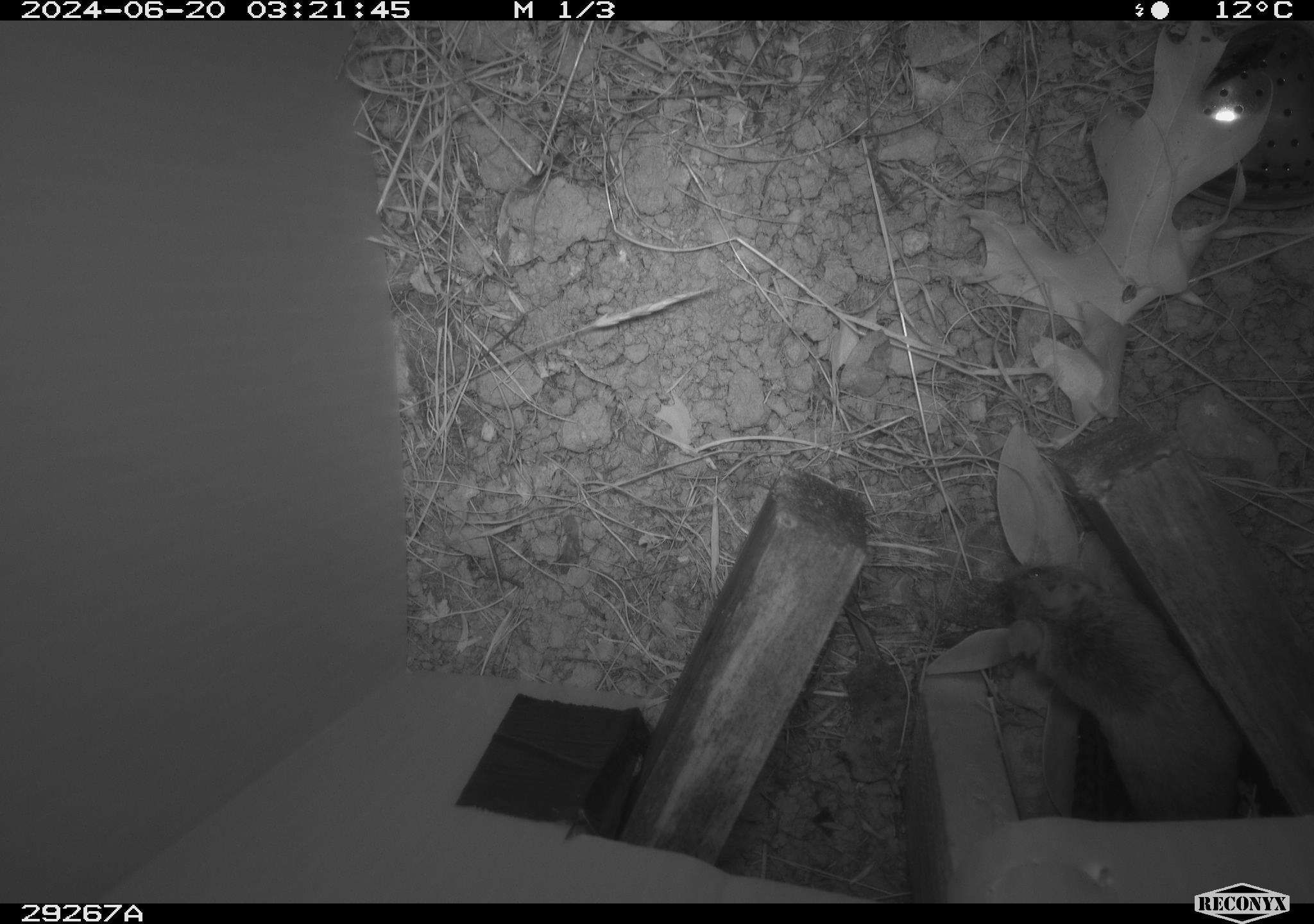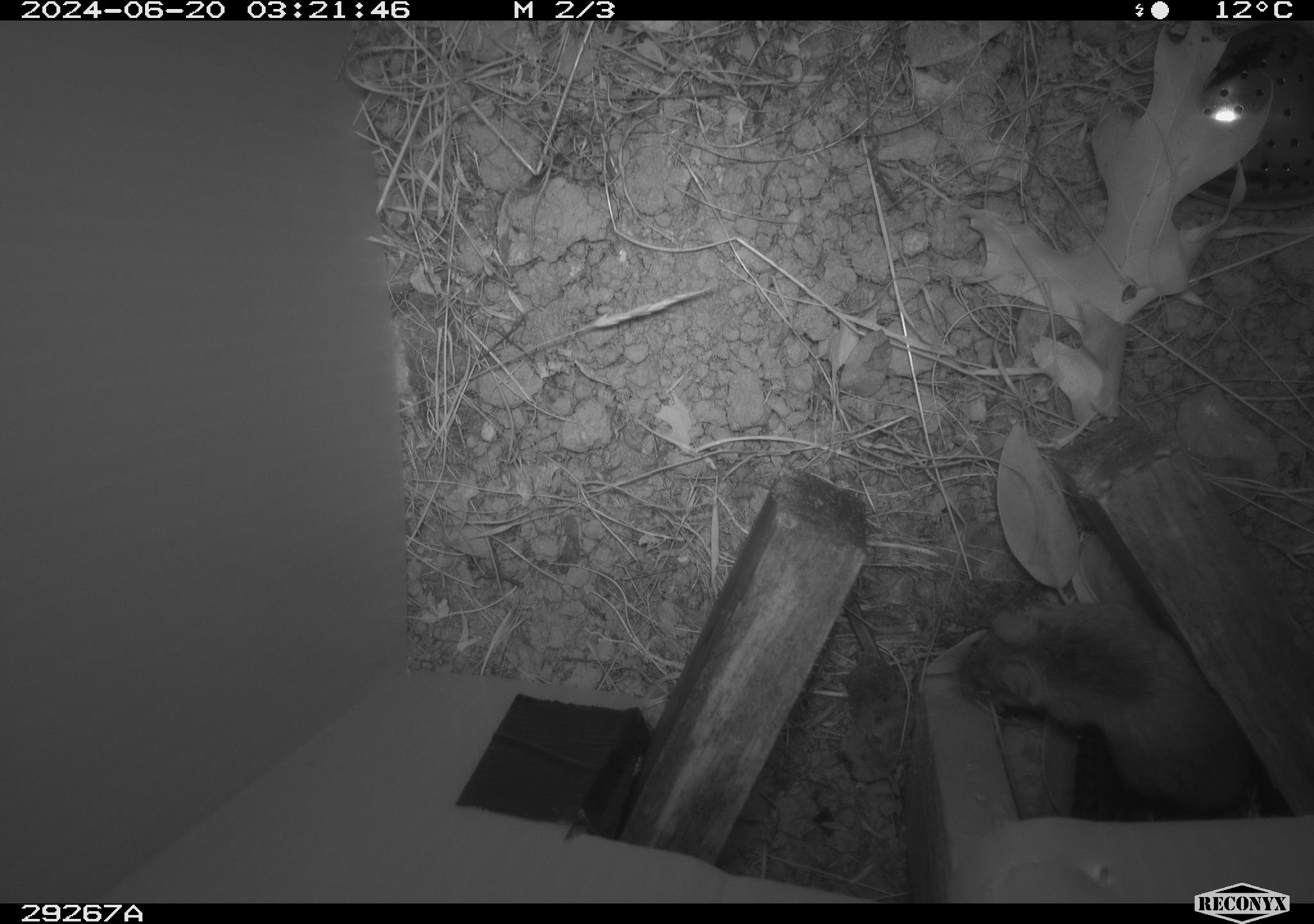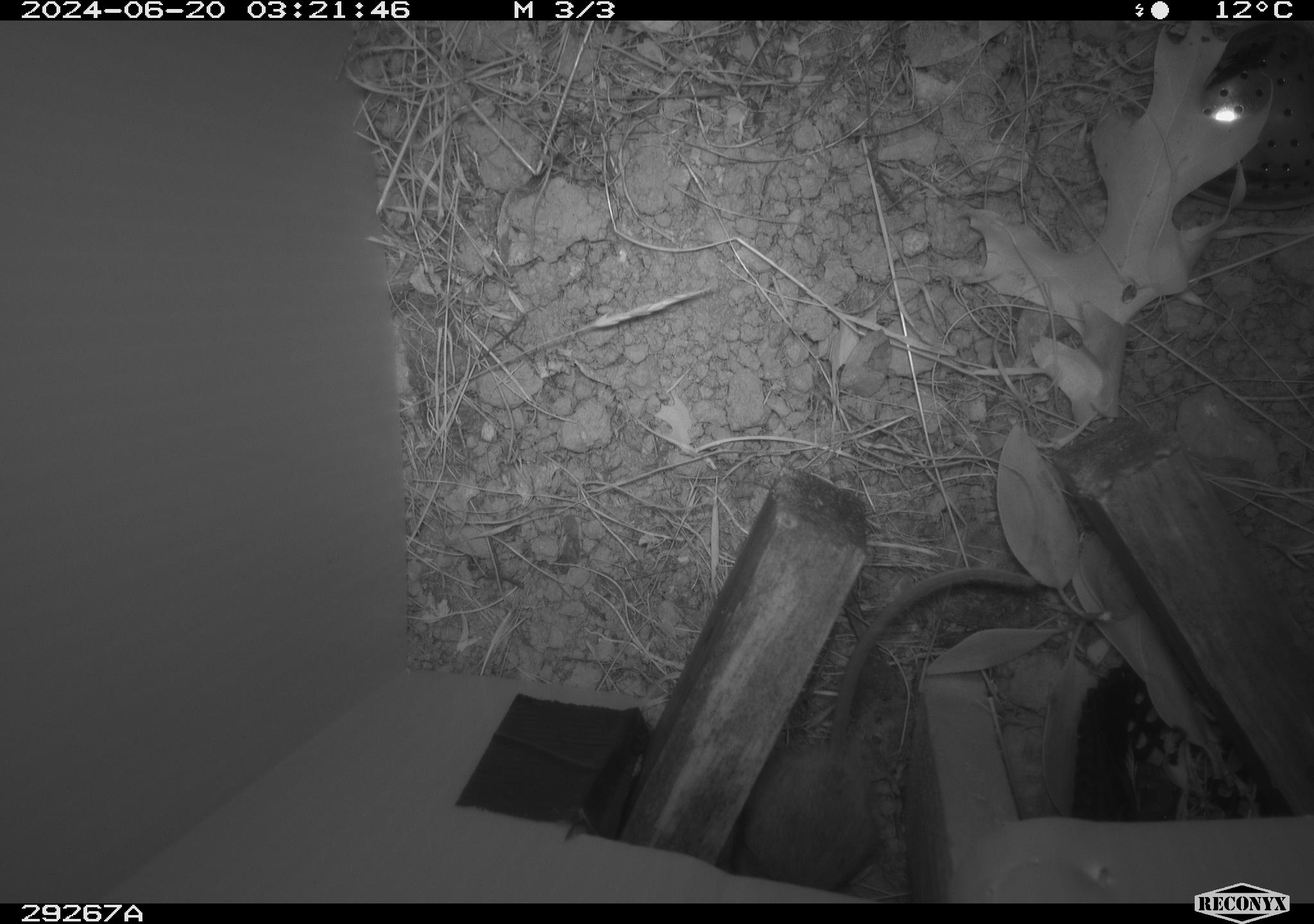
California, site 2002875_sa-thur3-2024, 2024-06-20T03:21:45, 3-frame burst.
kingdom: Animalia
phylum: Chordata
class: Mammalia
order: Rodentia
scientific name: Rodentia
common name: mouse species